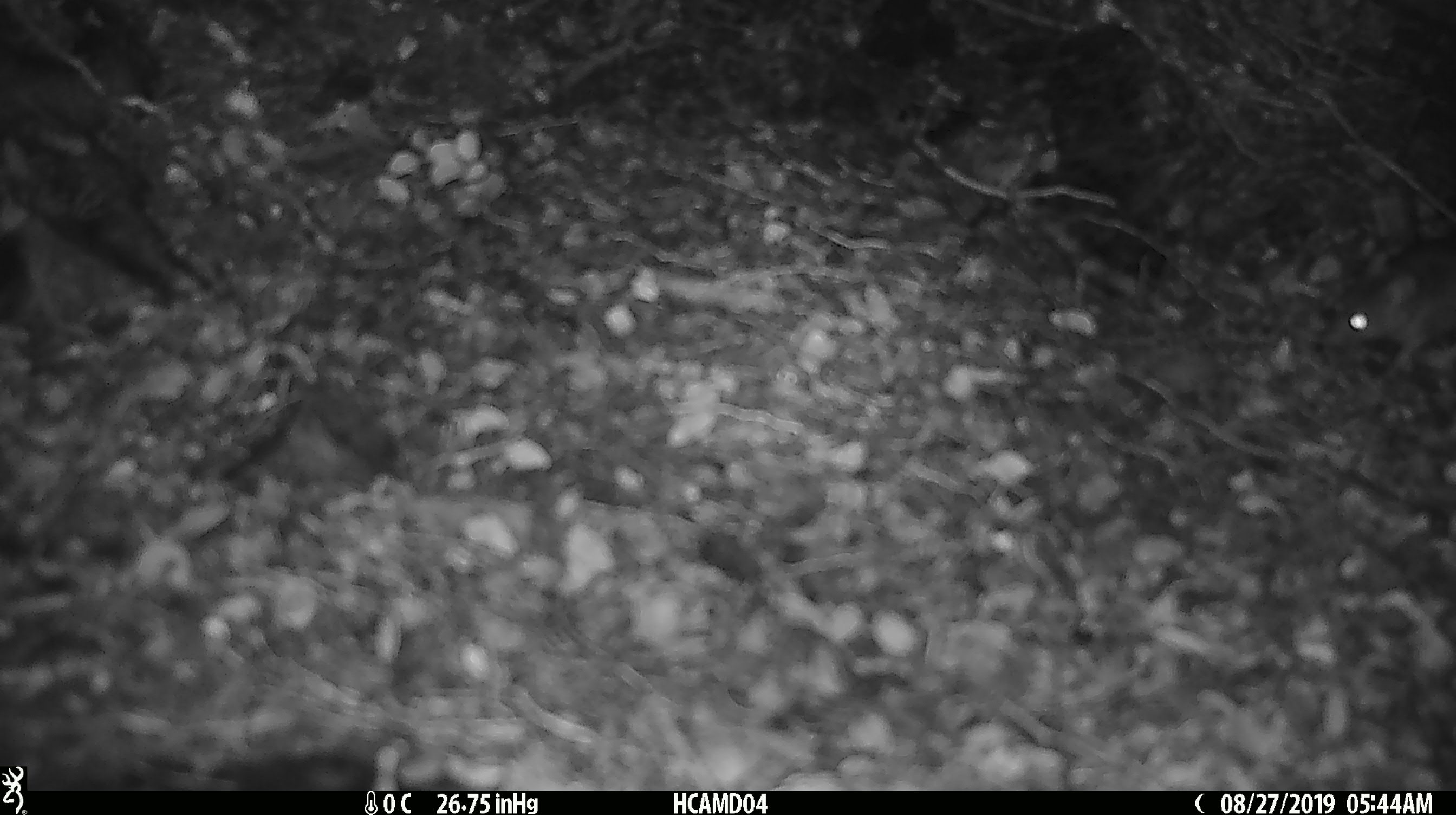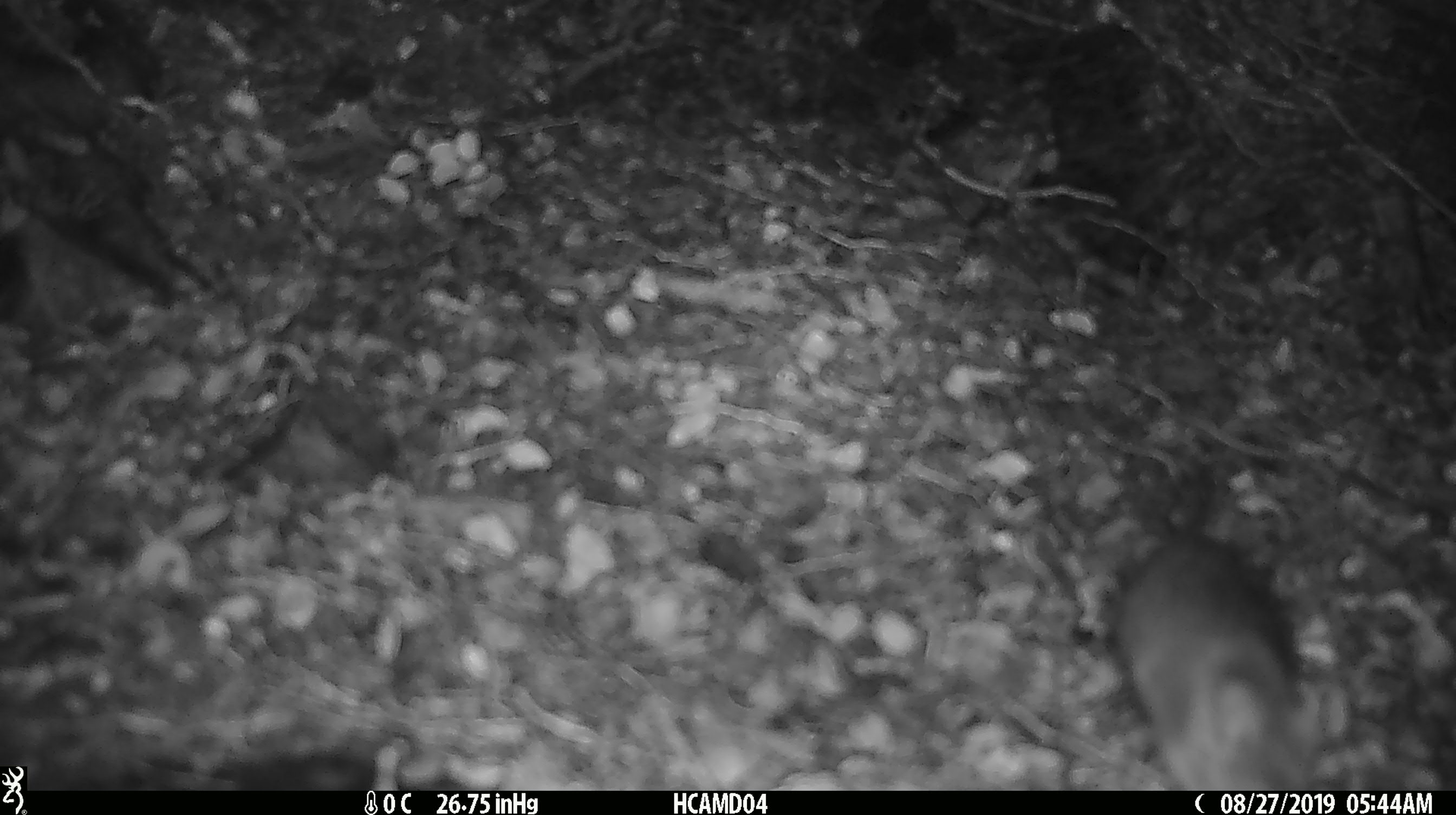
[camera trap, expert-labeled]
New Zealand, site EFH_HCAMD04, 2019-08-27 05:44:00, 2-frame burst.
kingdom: Animalia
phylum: Chordata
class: Mammalia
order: Rodentia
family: Muridae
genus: Mus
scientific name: Mus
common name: mouse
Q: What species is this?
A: Mouse (Mus).